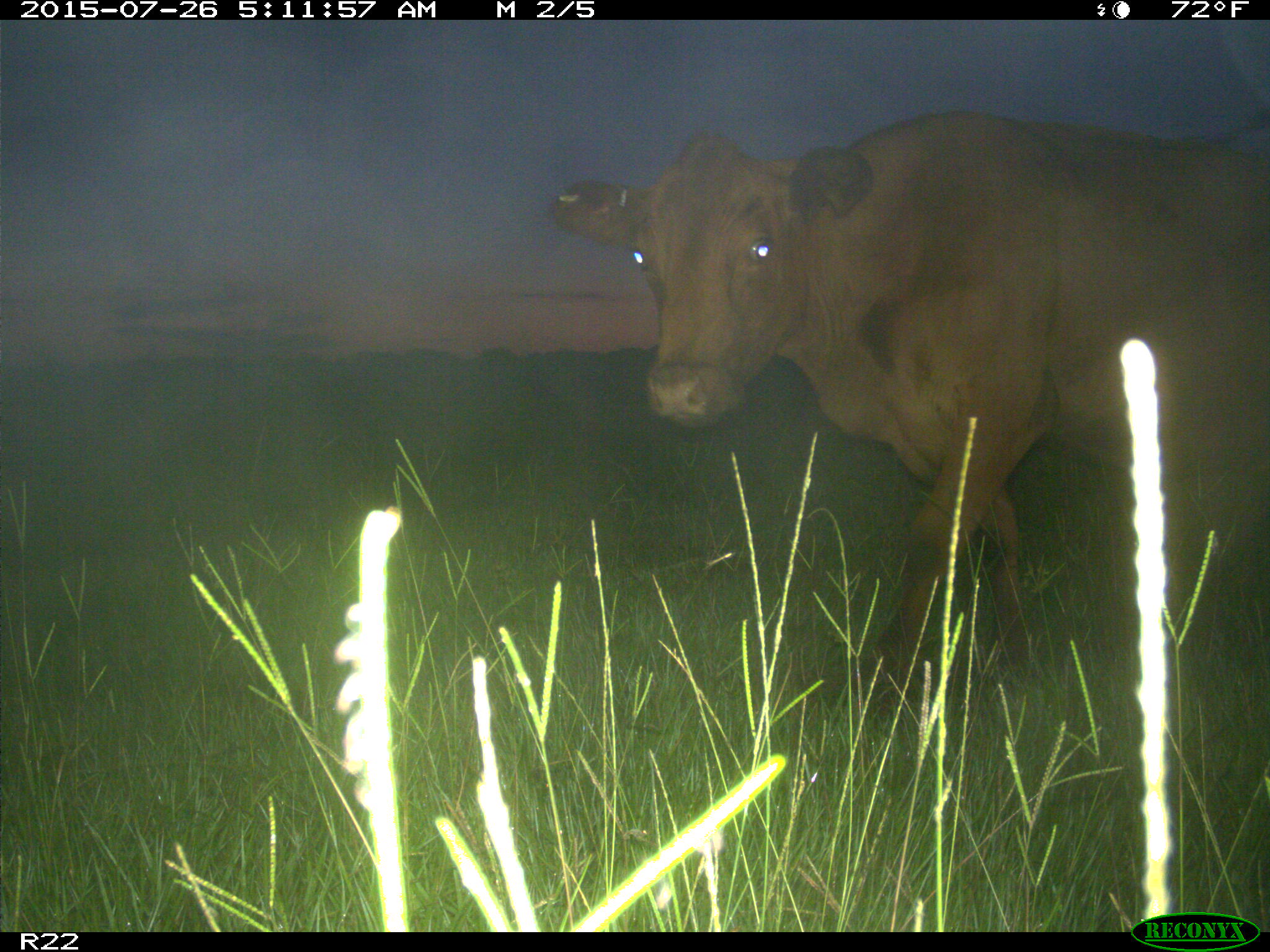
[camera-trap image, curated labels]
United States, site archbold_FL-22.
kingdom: Animalia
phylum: Chordata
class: Mammalia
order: Artiodactyla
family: Bovidae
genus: Bos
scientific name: Bos taurus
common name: domestic cow